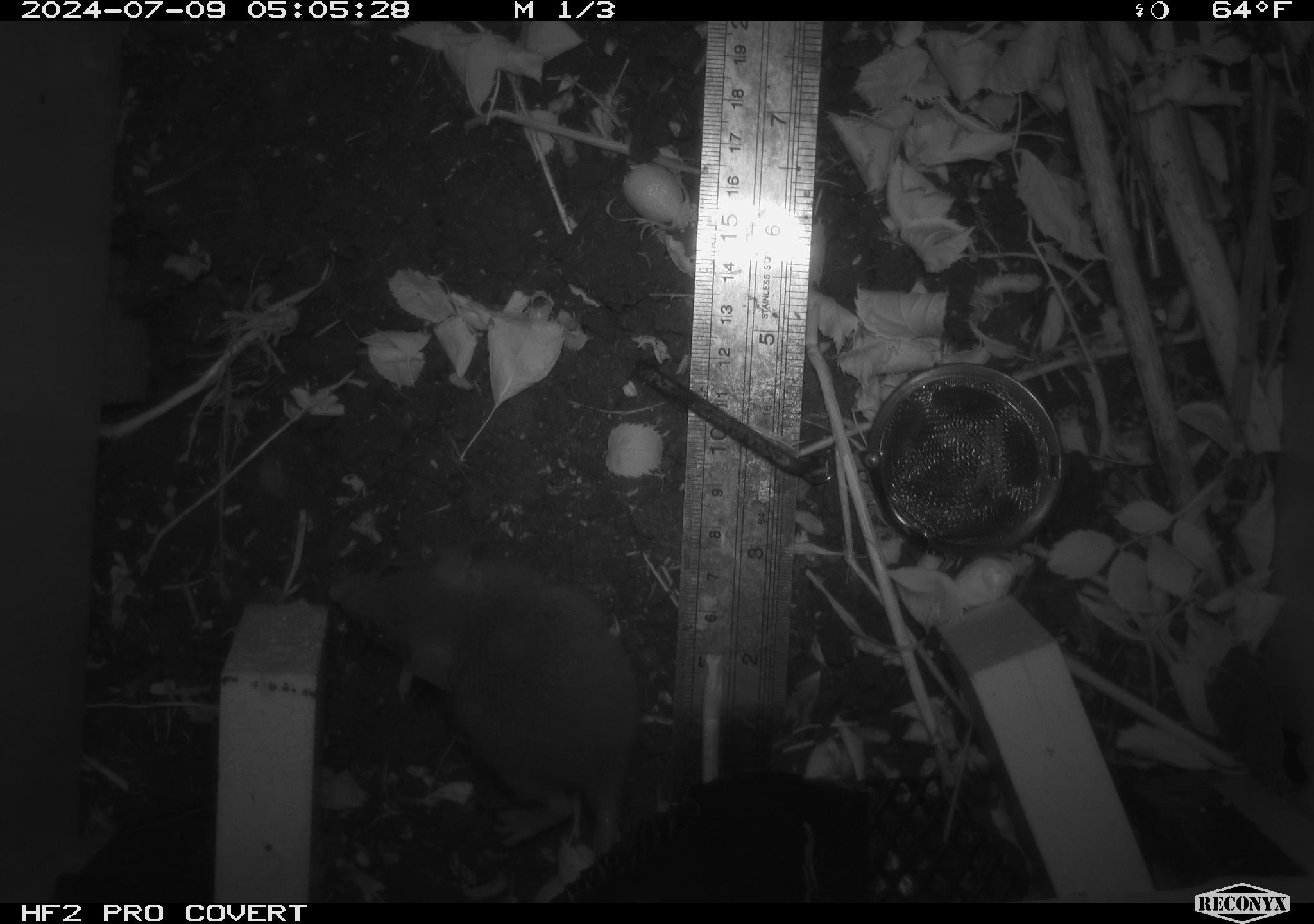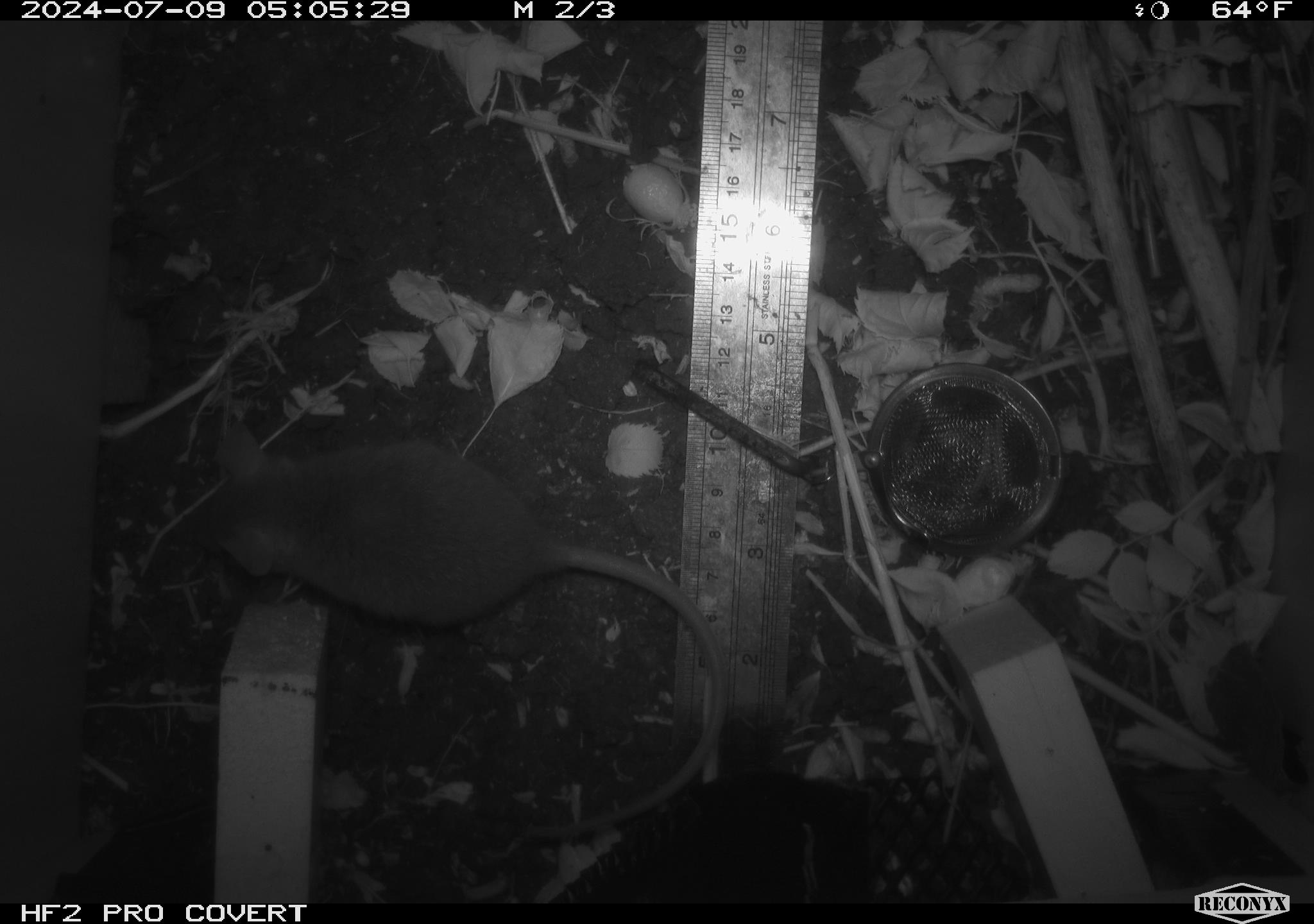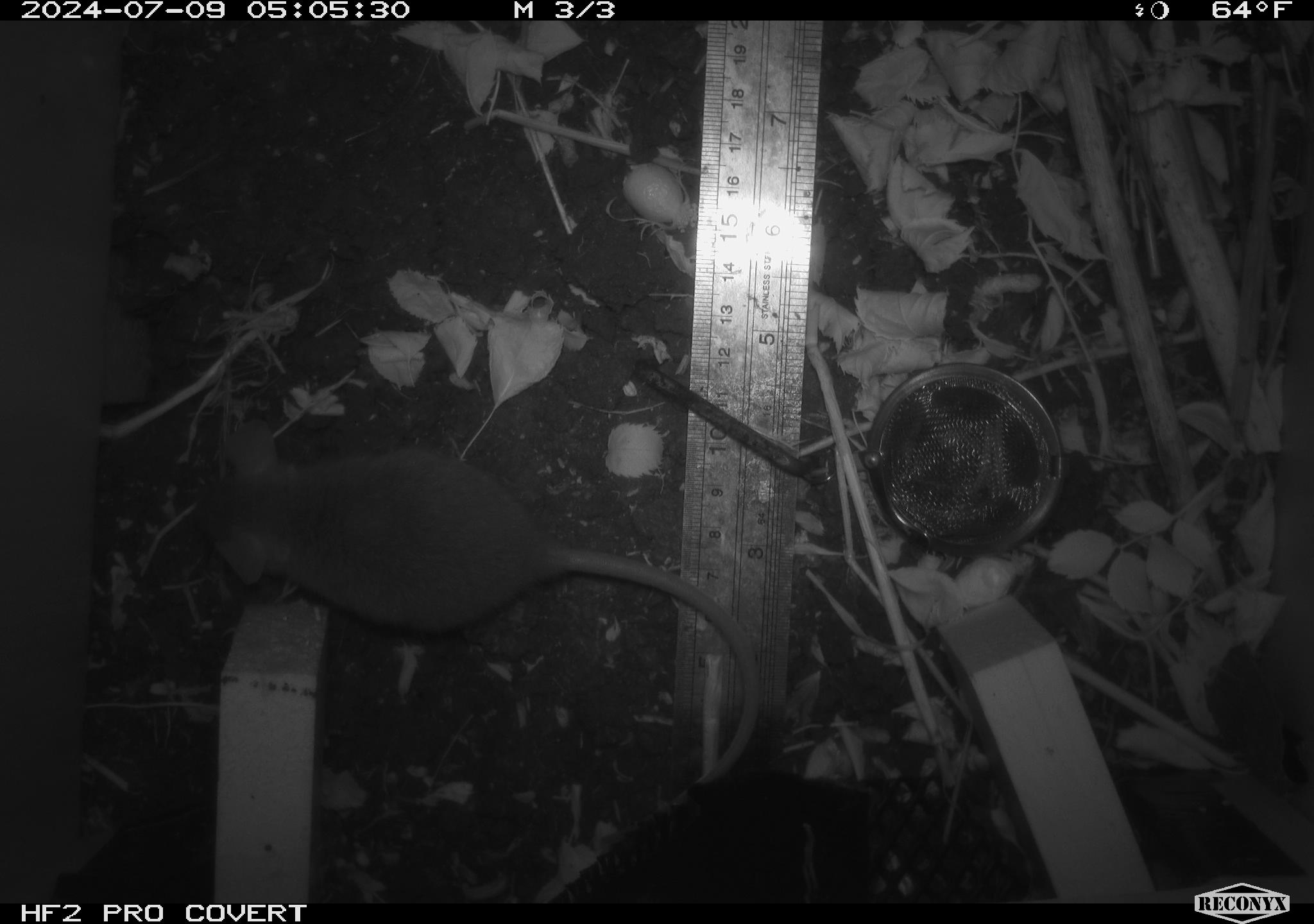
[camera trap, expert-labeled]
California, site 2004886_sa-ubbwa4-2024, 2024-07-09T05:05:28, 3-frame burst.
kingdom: Animalia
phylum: Chordata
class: Mammalia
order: Rodentia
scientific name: Rodentia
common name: woodrat or rat or mouse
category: woodrat or rat or mouse species